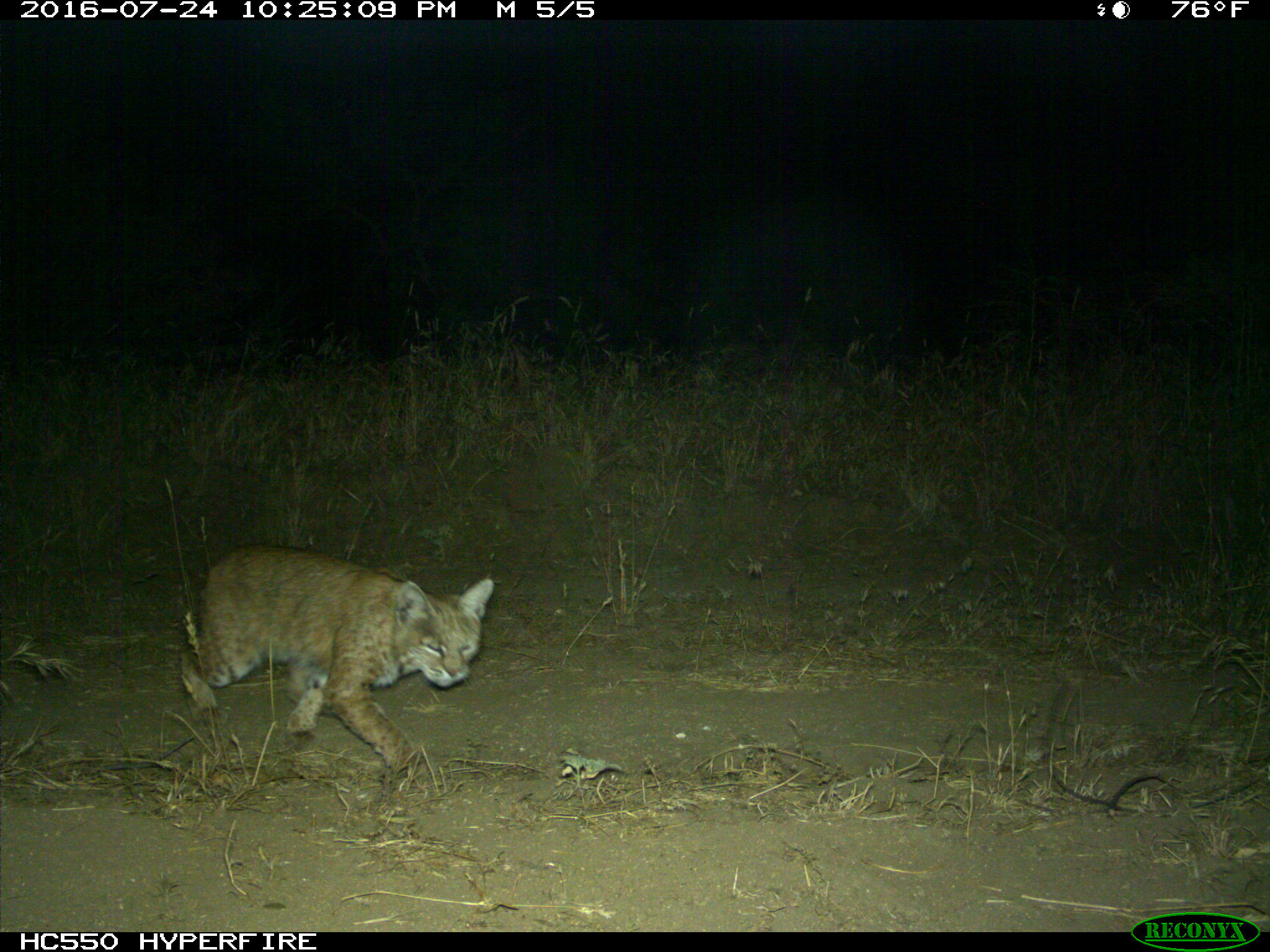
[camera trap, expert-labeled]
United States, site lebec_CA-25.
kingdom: Animalia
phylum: Chordata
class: Mammalia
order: Carnivora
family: Felidae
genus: Lynx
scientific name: Lynx rufus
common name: bobcat